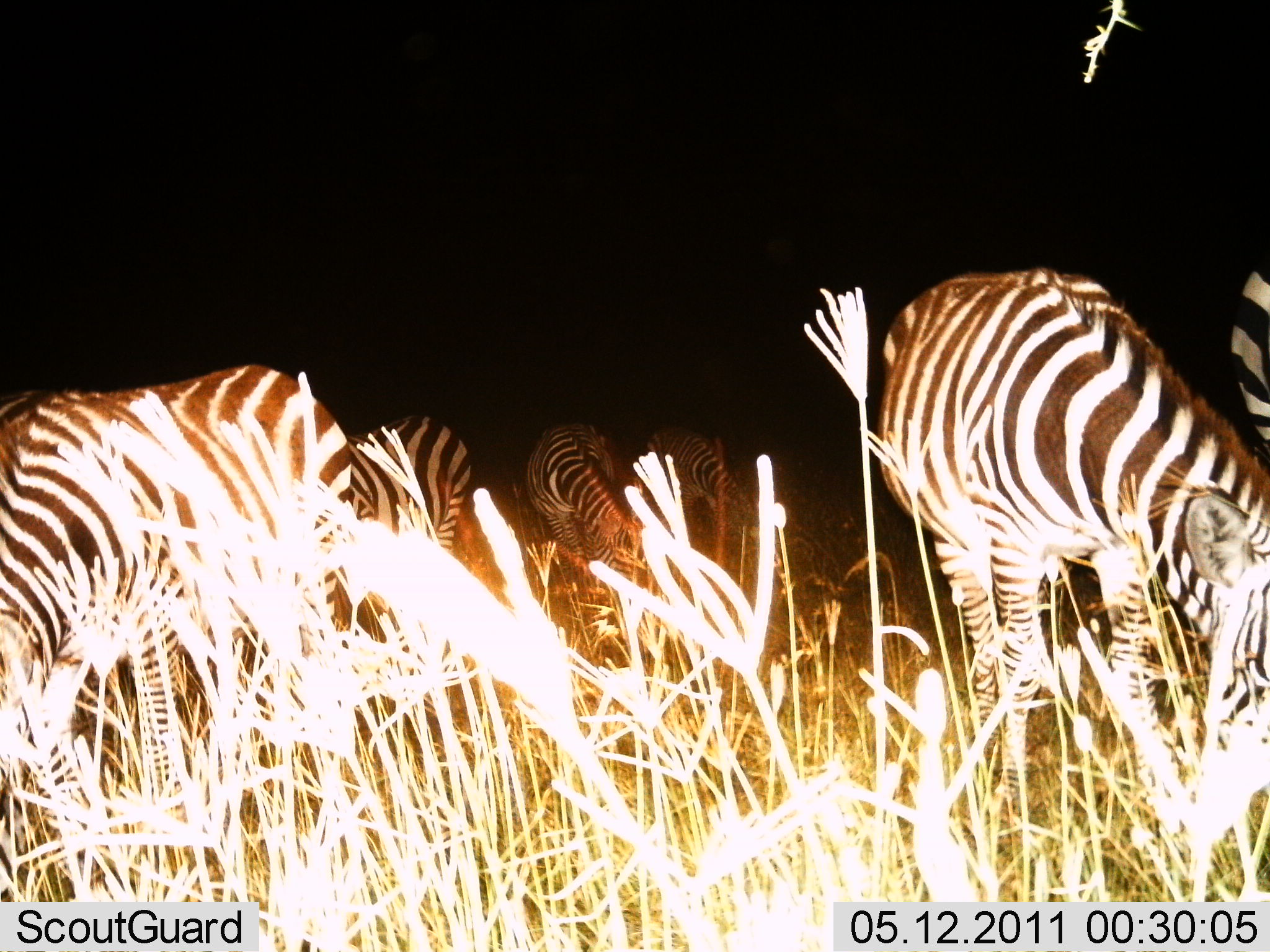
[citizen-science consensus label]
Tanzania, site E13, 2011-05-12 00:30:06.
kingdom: Animalia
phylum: Chordata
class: Mammalia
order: Perissodactyla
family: Equidae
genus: Equus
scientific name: Equus quagga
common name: plains zebra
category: zebra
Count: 6.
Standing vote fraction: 25%.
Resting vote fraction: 0%.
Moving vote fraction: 0%.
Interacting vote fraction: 0%.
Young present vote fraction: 0%.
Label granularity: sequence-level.